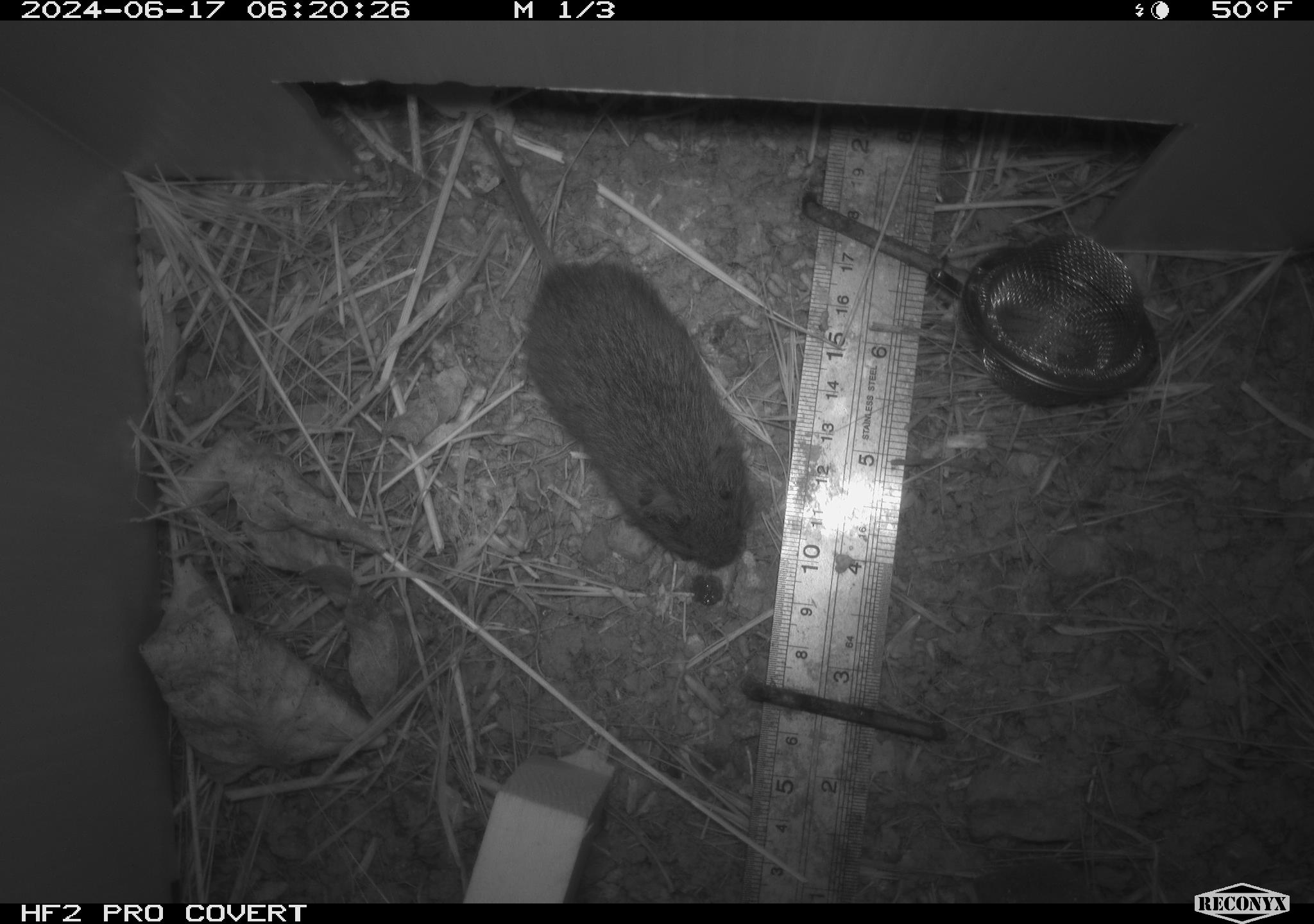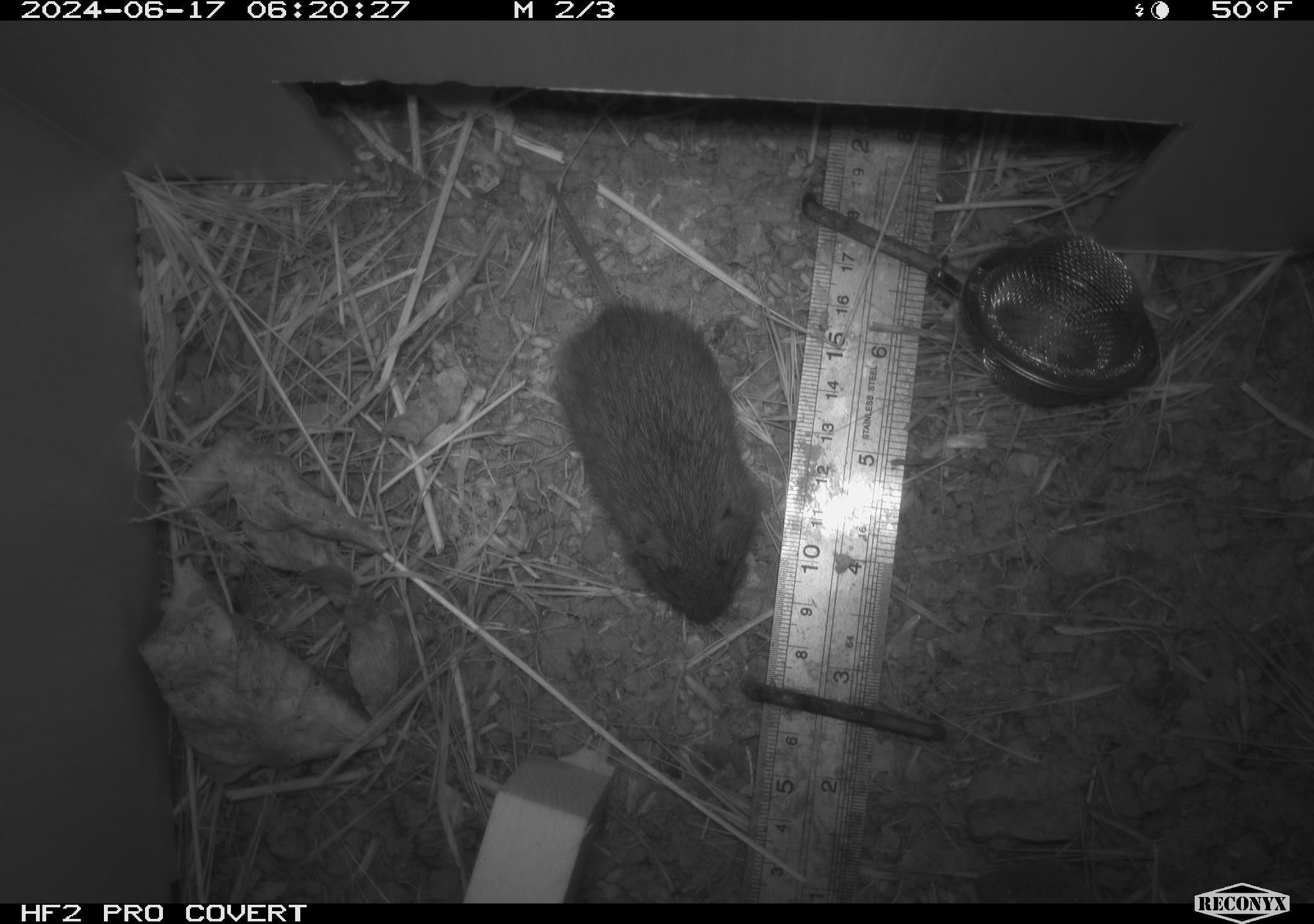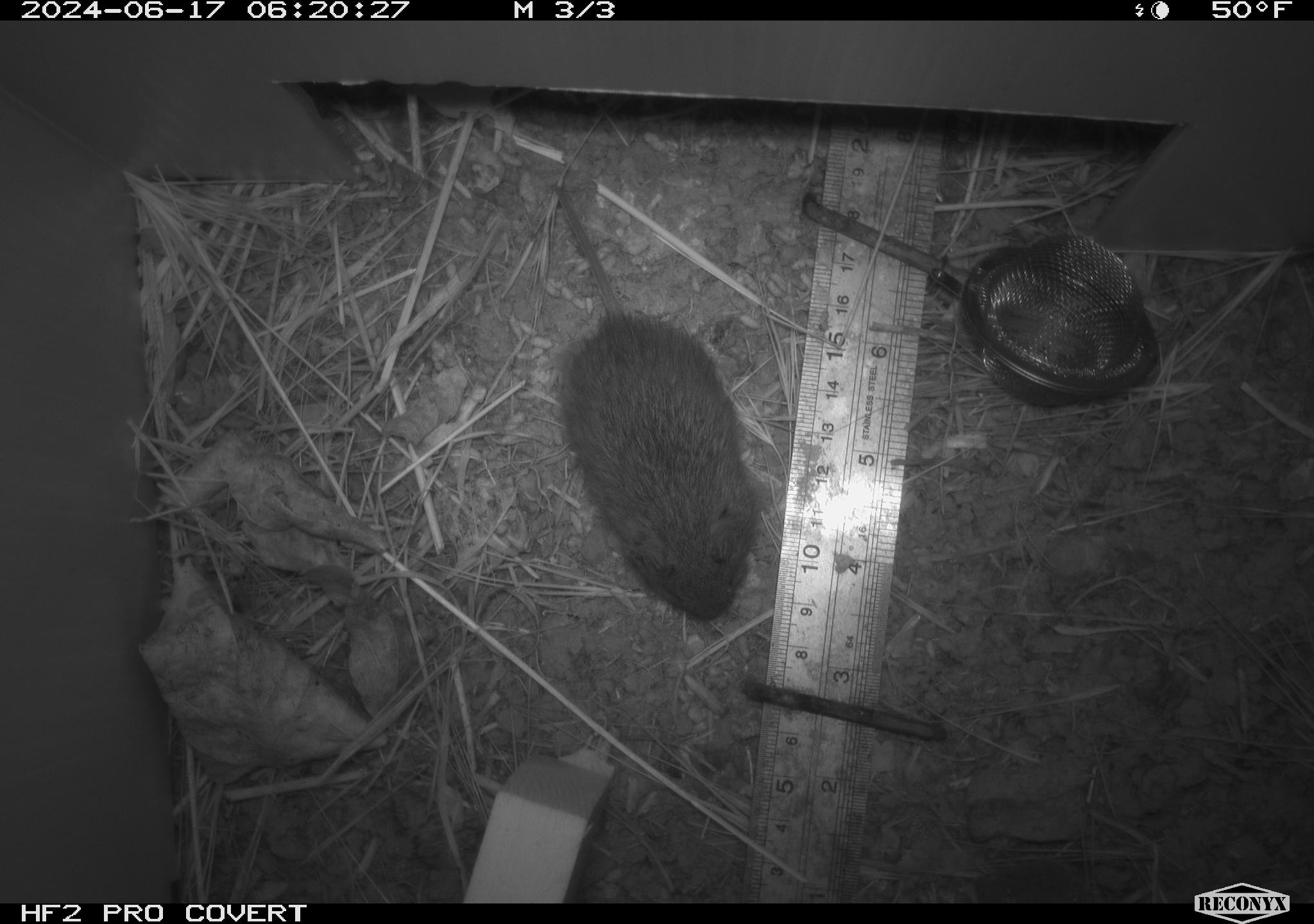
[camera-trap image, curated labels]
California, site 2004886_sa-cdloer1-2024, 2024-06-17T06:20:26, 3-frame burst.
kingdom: Animalia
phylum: Chordata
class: Mammalia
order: Rodentia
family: Cricetidae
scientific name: Arvicolinae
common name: voles, lemmings, and muskrats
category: arvicolinae subfamily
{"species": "arvicolinae subfamily (voles, lemmings, and muskrats) (Arvicolinae)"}